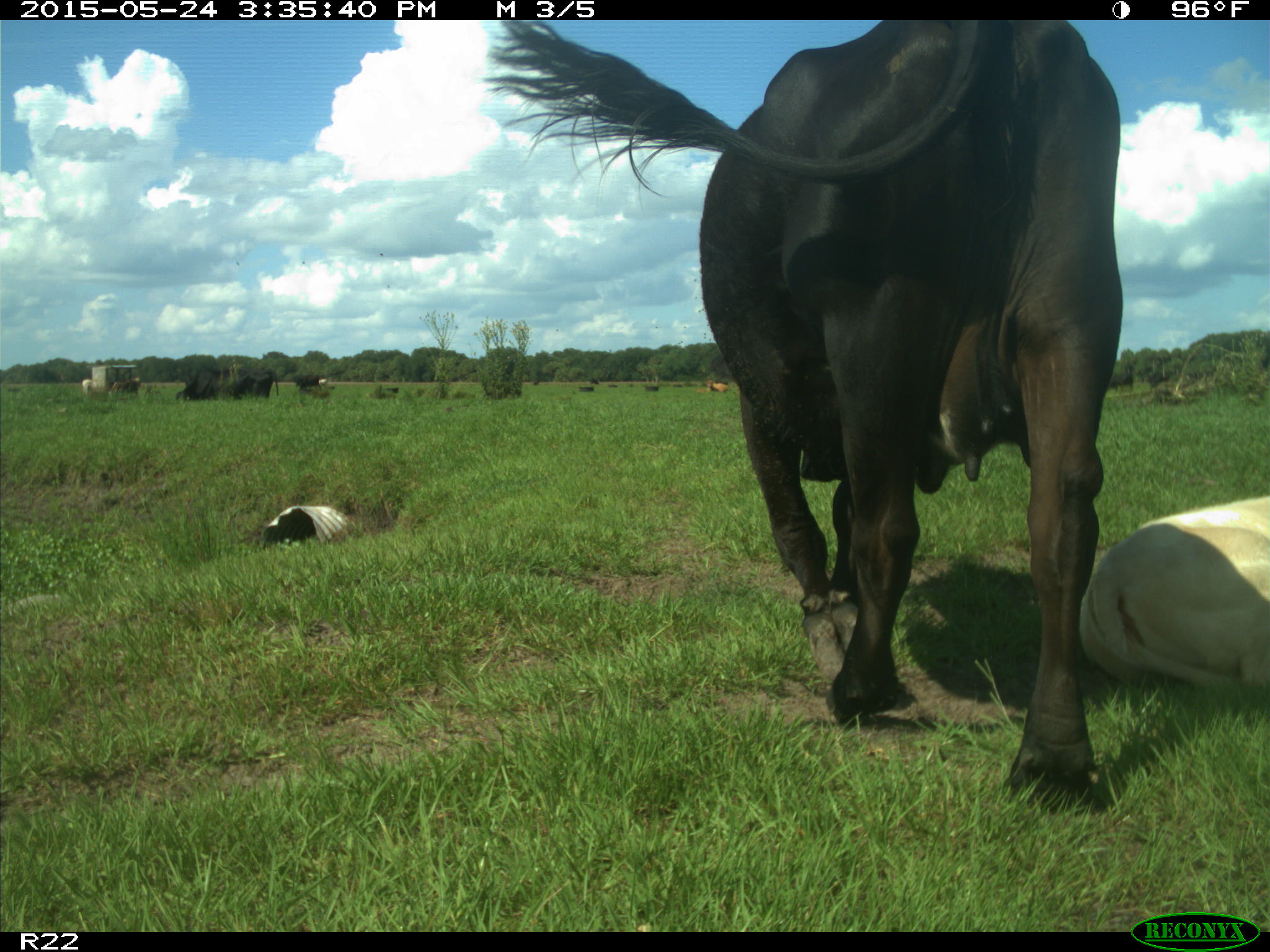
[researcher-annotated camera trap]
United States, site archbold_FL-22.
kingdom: Animalia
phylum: Chordata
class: Mammalia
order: Artiodactyla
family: Bovidae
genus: Bos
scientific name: Bos taurus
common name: domestic cow